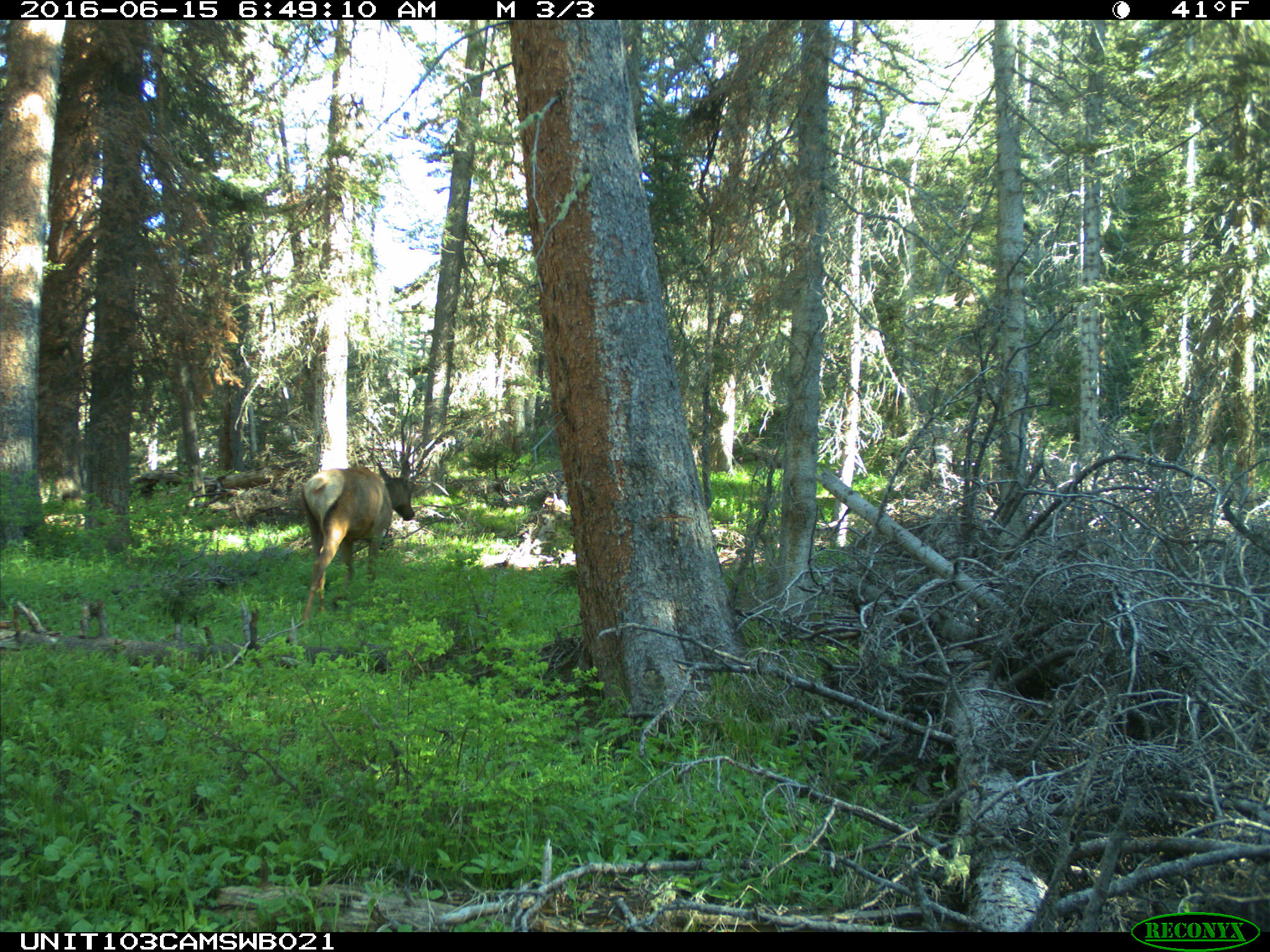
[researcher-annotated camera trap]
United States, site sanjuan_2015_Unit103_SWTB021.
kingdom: Animalia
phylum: Chordata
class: Mammalia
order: Artiodactyla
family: Cervidae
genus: Cervus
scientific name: Cervus elaphus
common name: red deer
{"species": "Cervus elaphus (red deer)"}